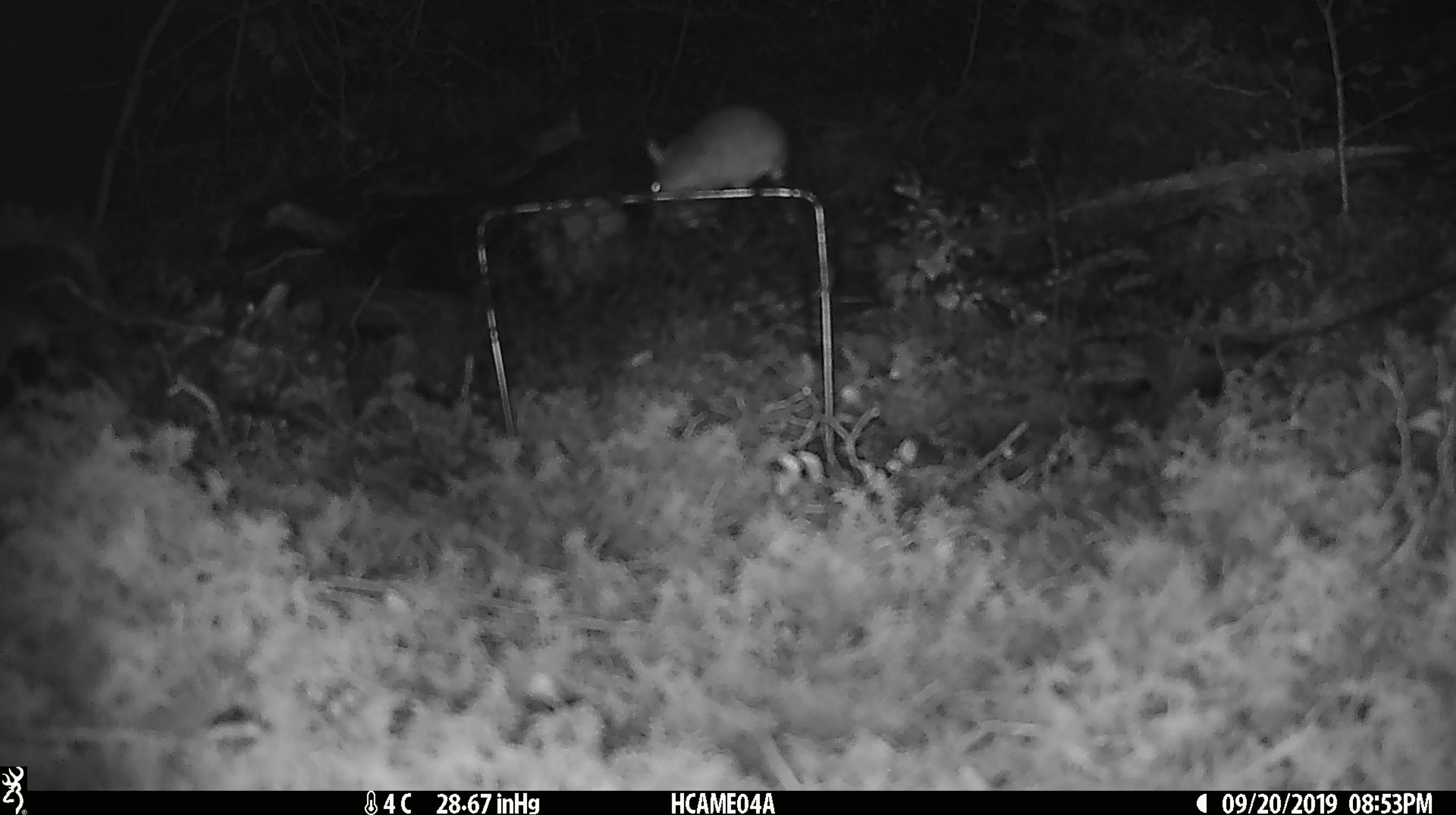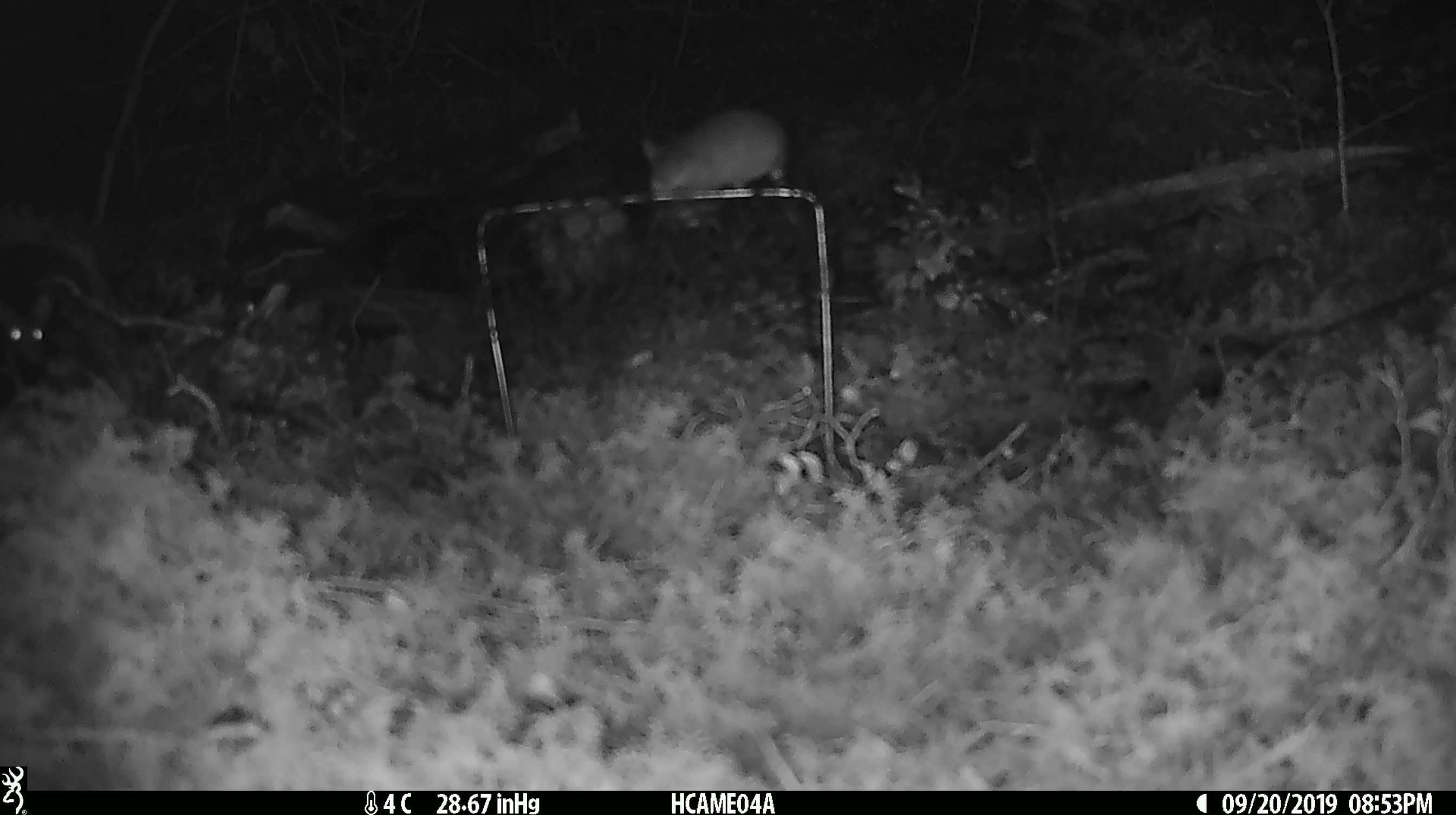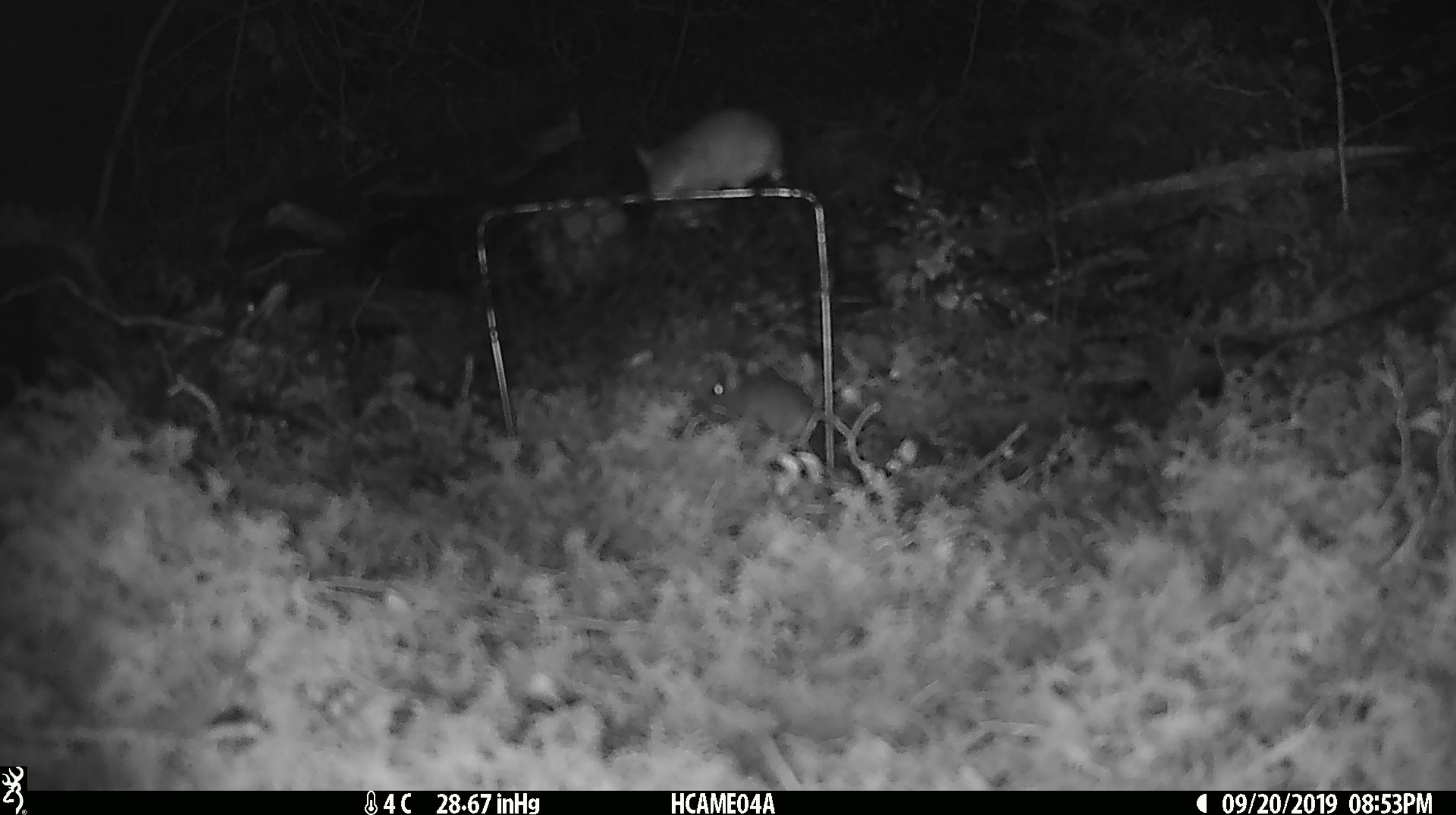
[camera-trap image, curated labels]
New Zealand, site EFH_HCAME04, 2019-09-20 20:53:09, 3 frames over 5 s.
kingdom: Animalia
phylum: Chordata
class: Mammalia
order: Rodentia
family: Muridae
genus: Mus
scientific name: Mus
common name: mouse